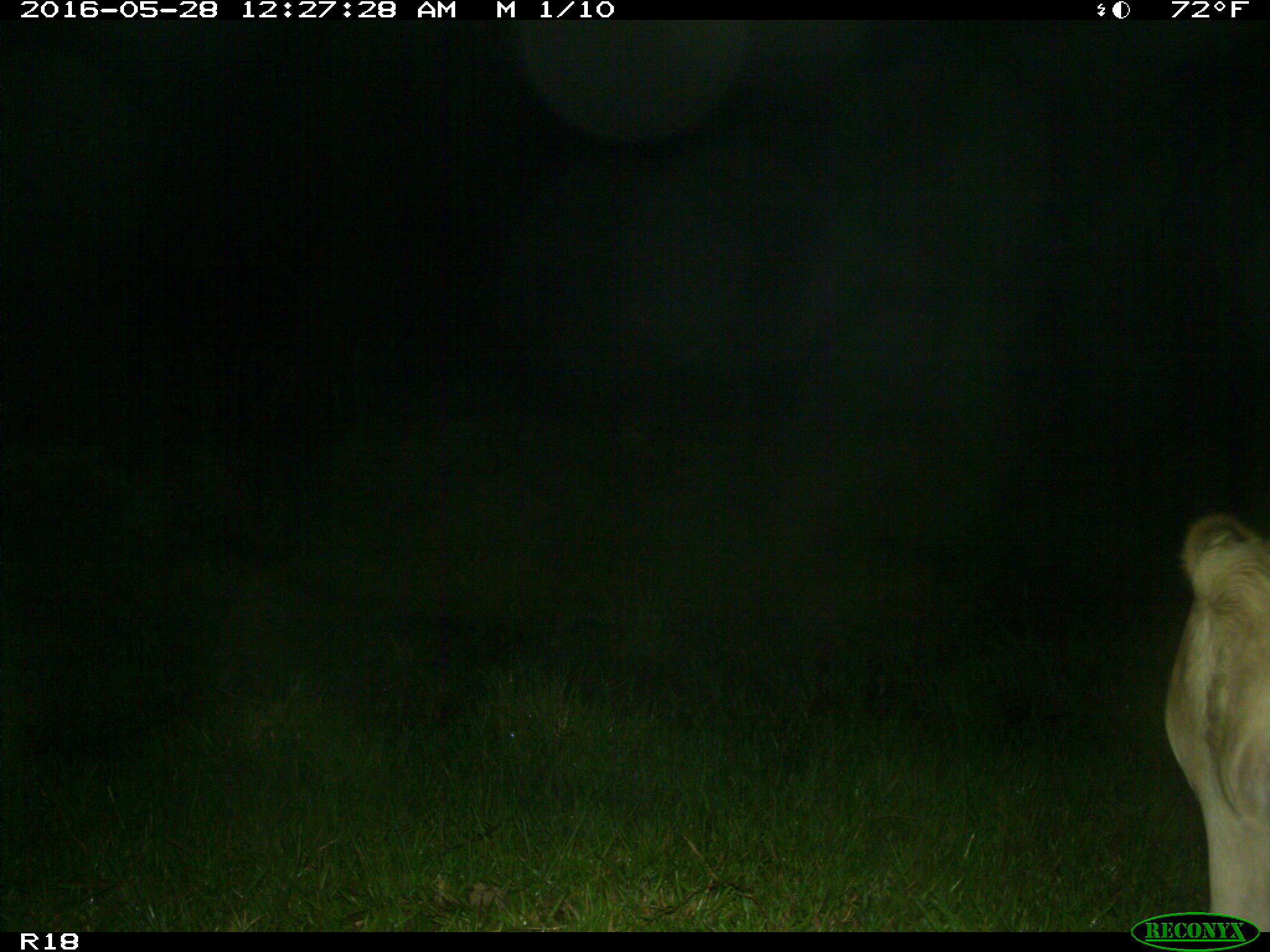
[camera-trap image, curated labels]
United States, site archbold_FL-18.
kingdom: Animalia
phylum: Chordata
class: Mammalia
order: Artiodactyla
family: Bovidae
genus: Bos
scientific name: Bos taurus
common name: domestic cow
Bos taurus (domestic cow).